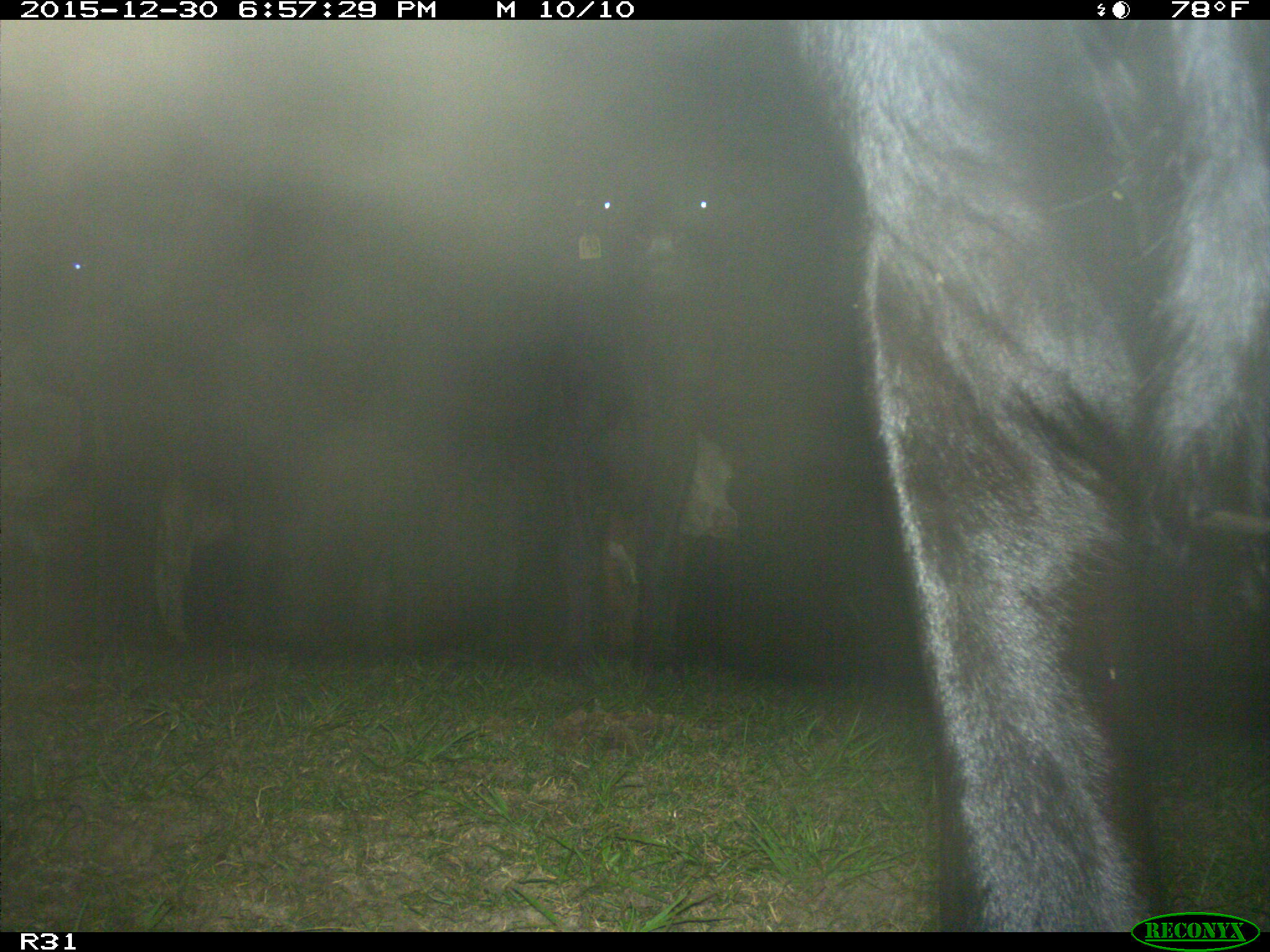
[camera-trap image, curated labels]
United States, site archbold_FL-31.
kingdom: Animalia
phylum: Chordata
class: Mammalia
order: Artiodactyla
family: Bovidae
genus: Bos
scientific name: Bos taurus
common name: domestic cow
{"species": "Bos taurus (domestic cow)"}